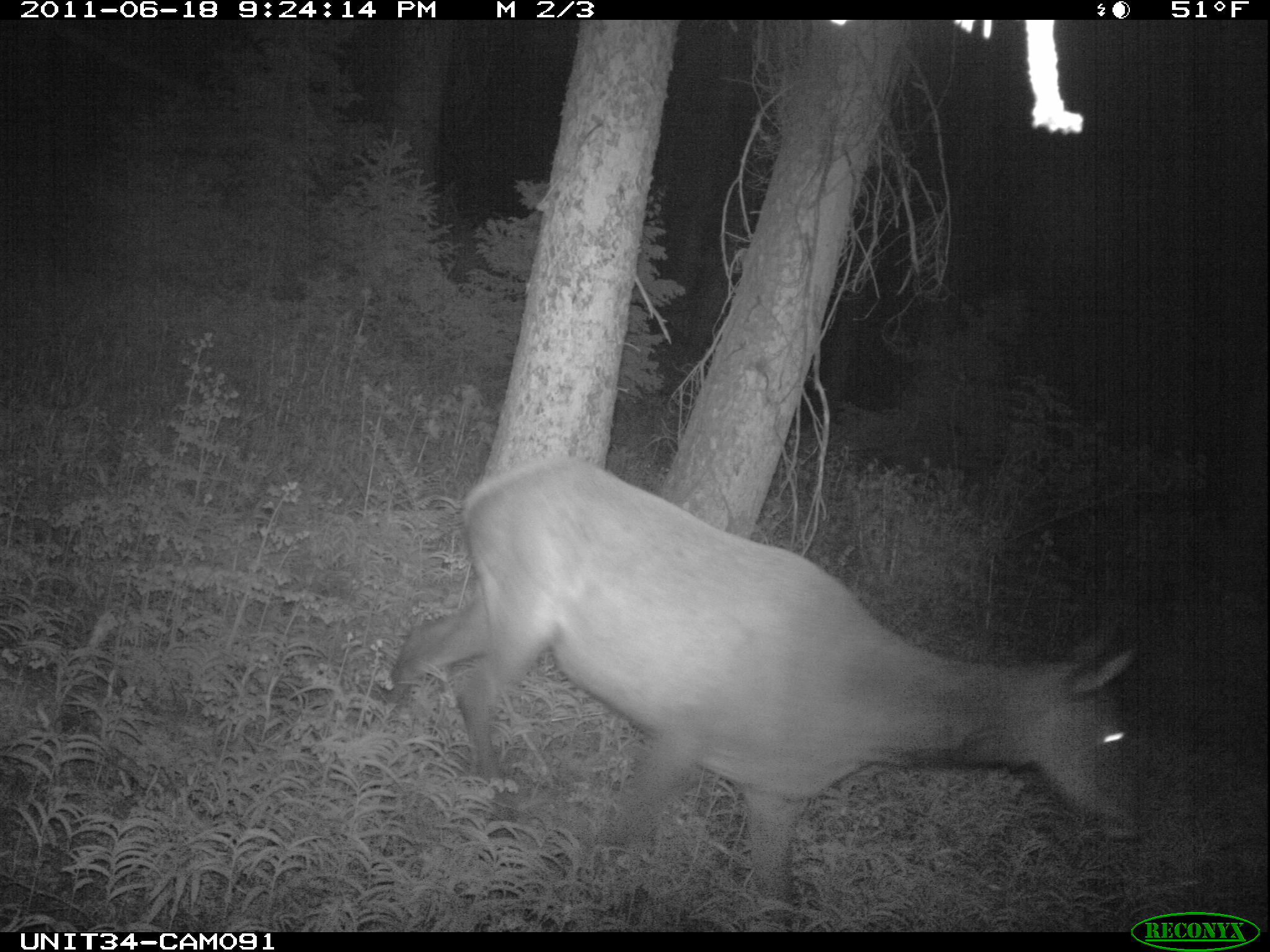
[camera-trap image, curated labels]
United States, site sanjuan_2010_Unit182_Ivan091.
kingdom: Animalia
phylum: Chordata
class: Mammalia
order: Artiodactyla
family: Cervidae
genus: Cervus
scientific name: Cervus elaphus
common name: red deer